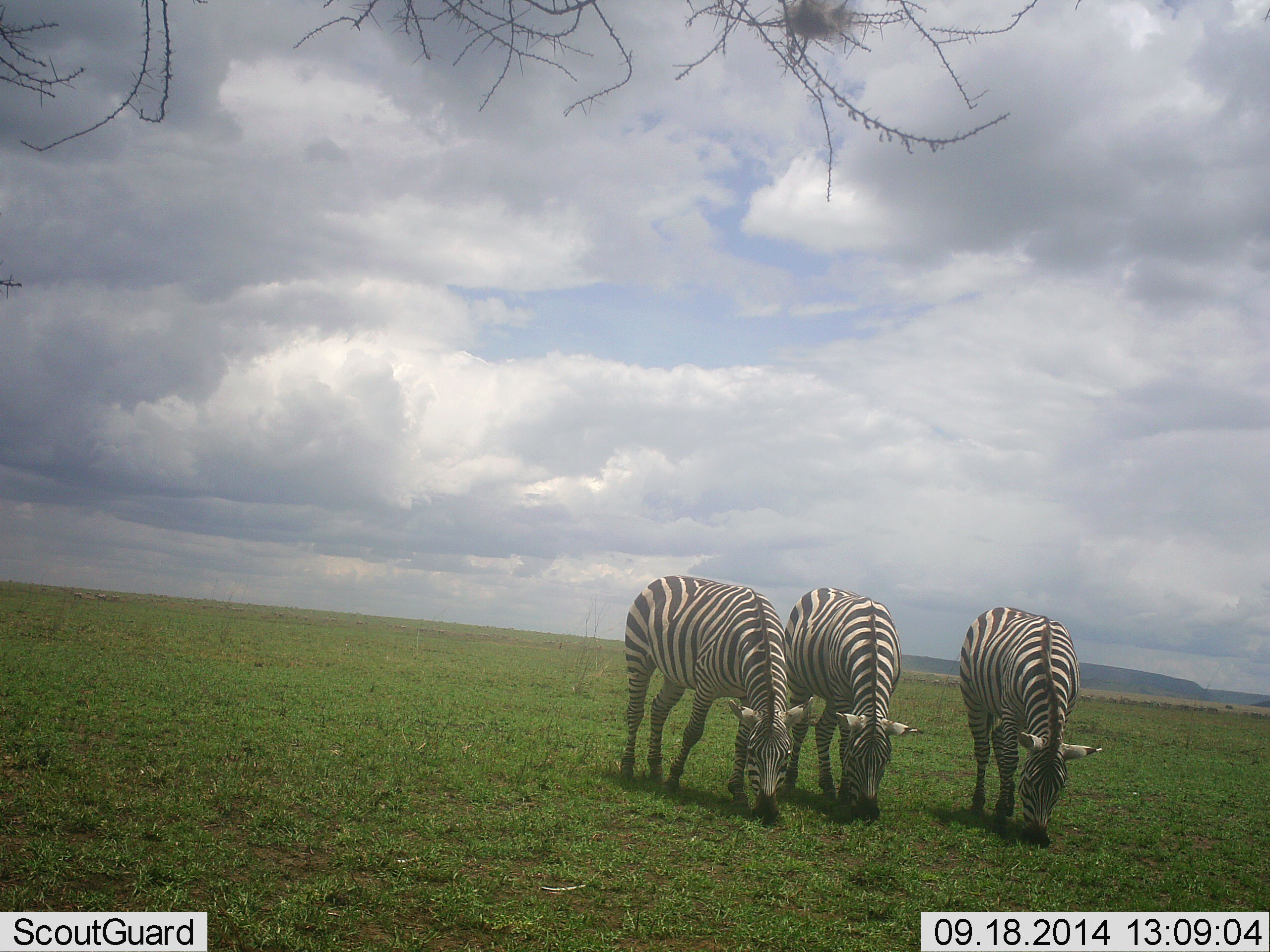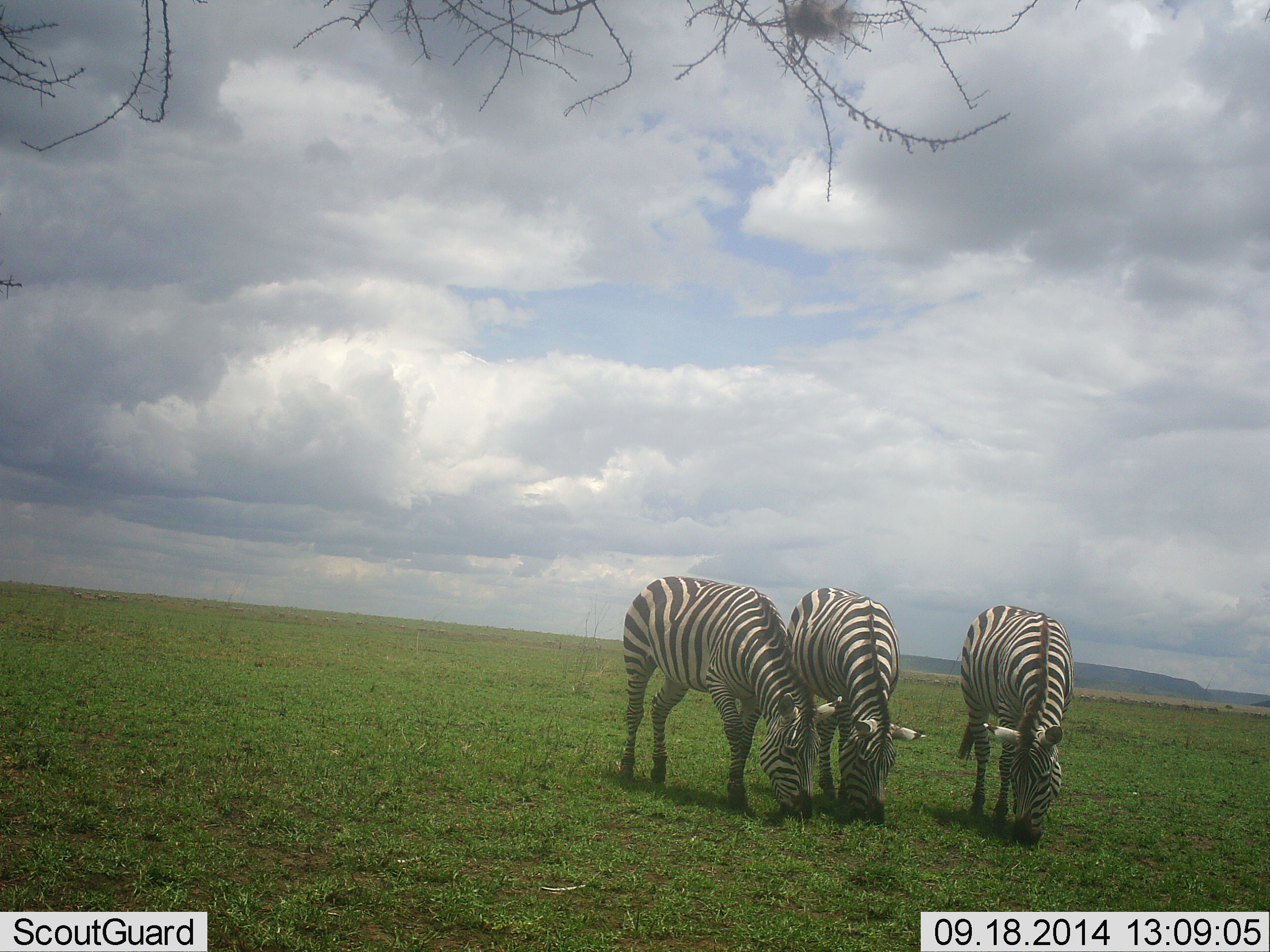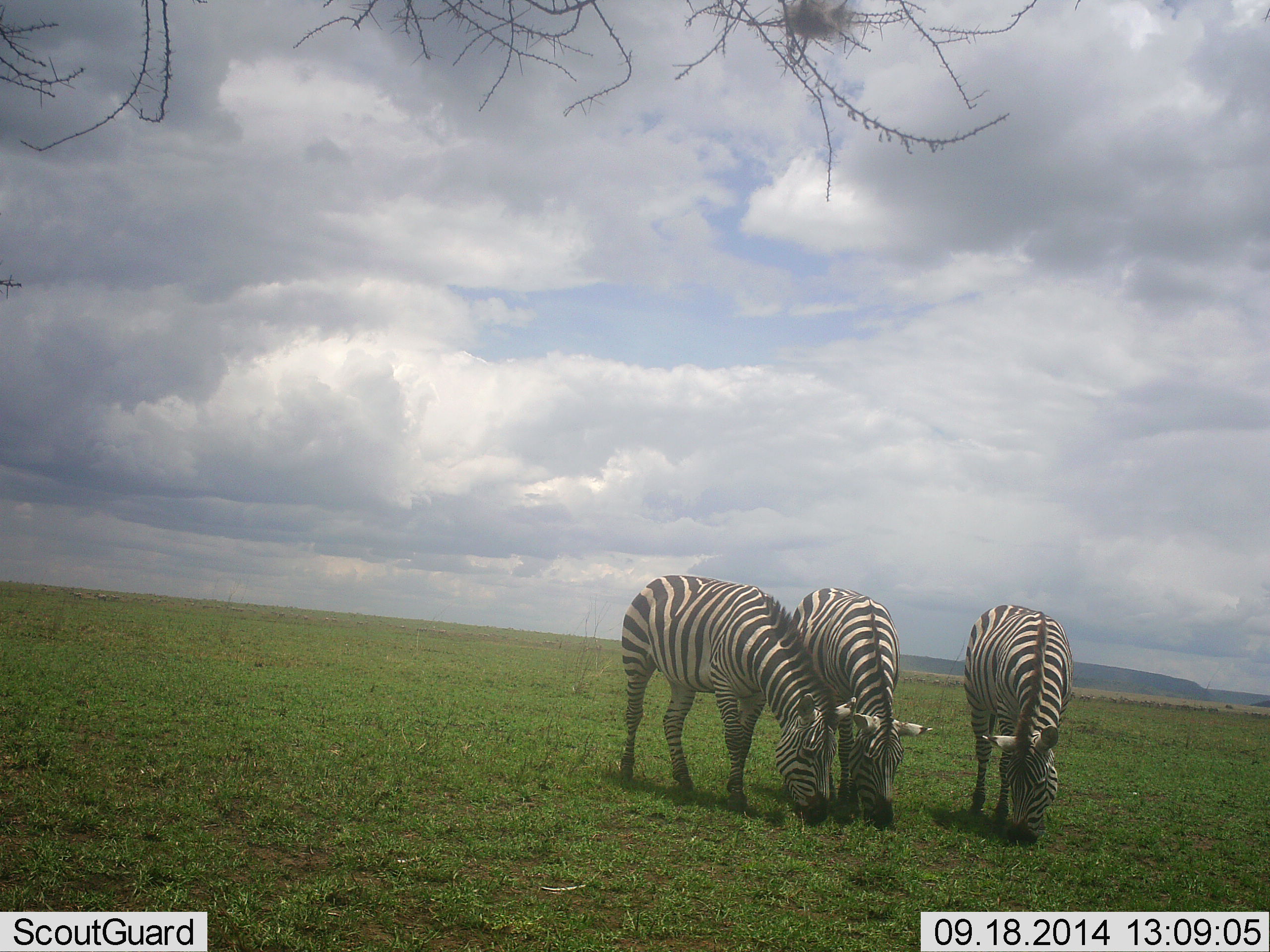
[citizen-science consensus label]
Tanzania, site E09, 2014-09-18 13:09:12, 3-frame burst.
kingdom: Animalia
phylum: Chordata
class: Mammalia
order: Perissodactyla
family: Equidae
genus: Equus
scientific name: Equus quagga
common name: plains zebra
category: zebra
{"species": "zebra (plains zebra) (Equus quagga)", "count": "3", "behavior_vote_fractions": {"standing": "8%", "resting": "0%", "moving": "0%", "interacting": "0%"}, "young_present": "0%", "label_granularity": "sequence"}